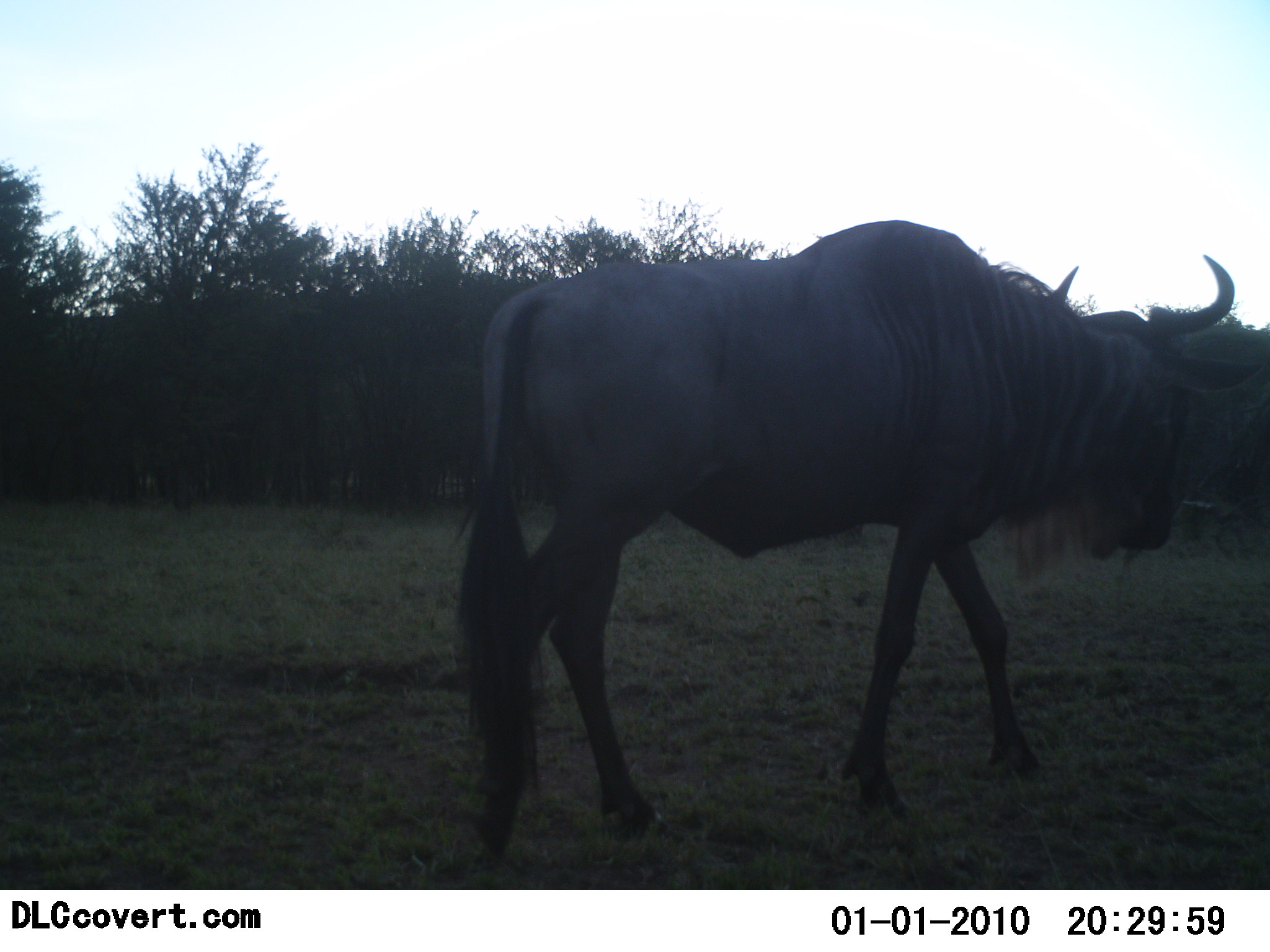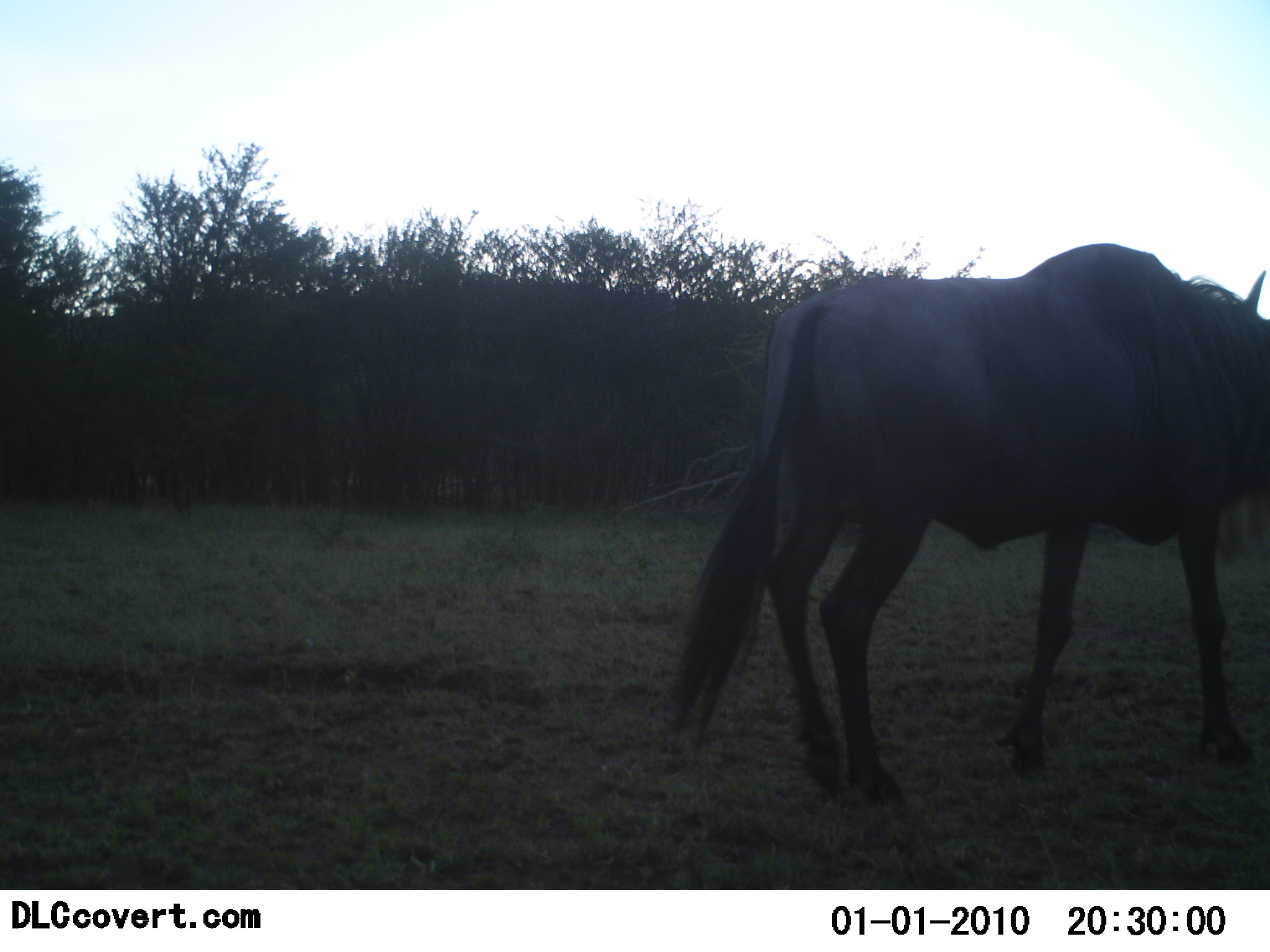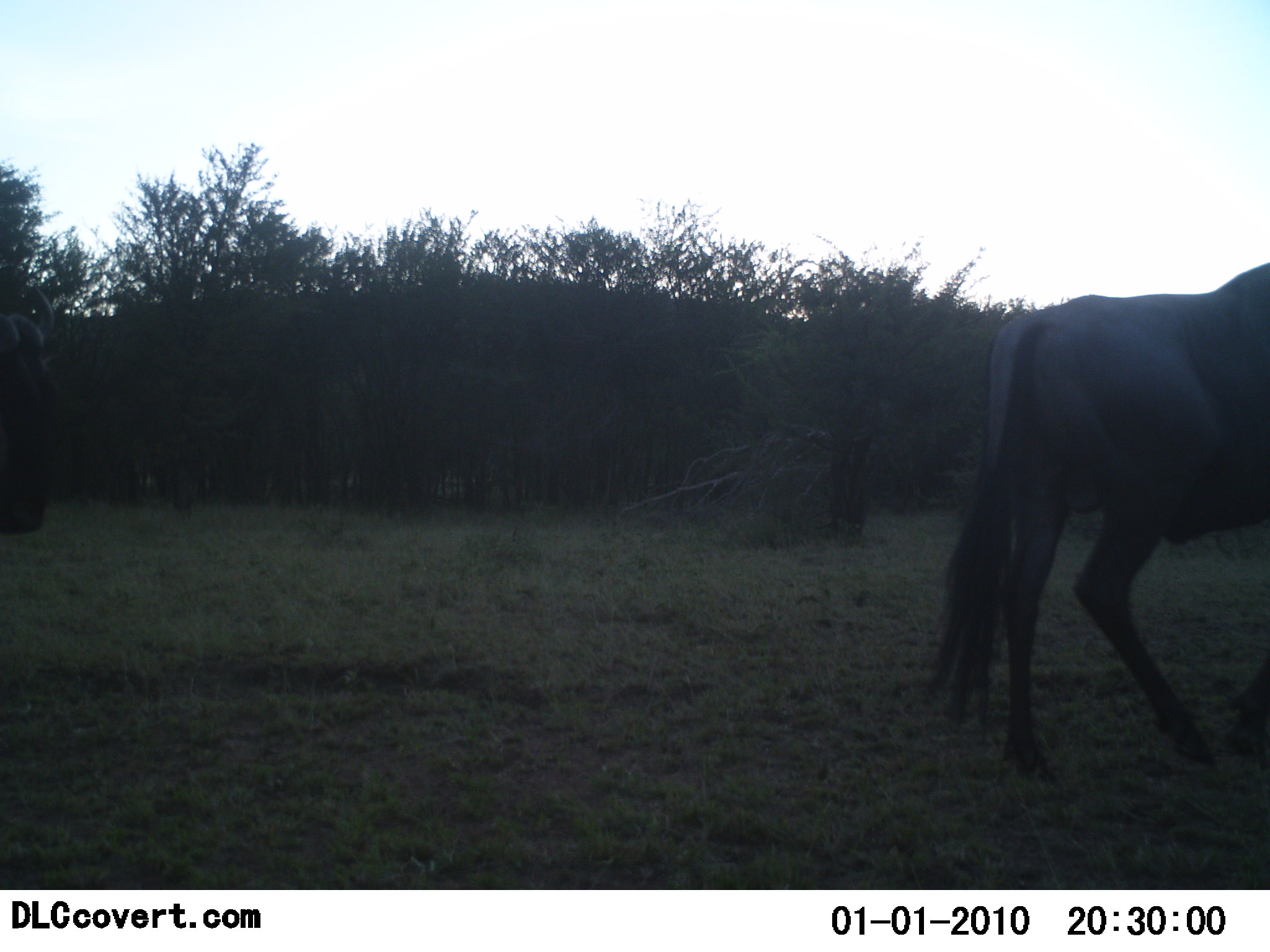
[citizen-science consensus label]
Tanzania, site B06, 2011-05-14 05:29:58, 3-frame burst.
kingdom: Animalia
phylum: Chordata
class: Mammalia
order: Artiodactyla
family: Bovidae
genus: Connochaetes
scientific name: Connochaetes taurinus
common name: blue wildebeest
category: wildebeest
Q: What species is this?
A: Wildebeest (blue wildebeest) (Connochaetes taurinus).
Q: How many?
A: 2.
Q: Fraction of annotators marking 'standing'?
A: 0%.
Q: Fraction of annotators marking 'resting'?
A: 0%.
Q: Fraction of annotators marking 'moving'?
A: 100%.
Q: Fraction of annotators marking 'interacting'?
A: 0%.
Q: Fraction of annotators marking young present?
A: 0%.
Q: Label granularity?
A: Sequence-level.